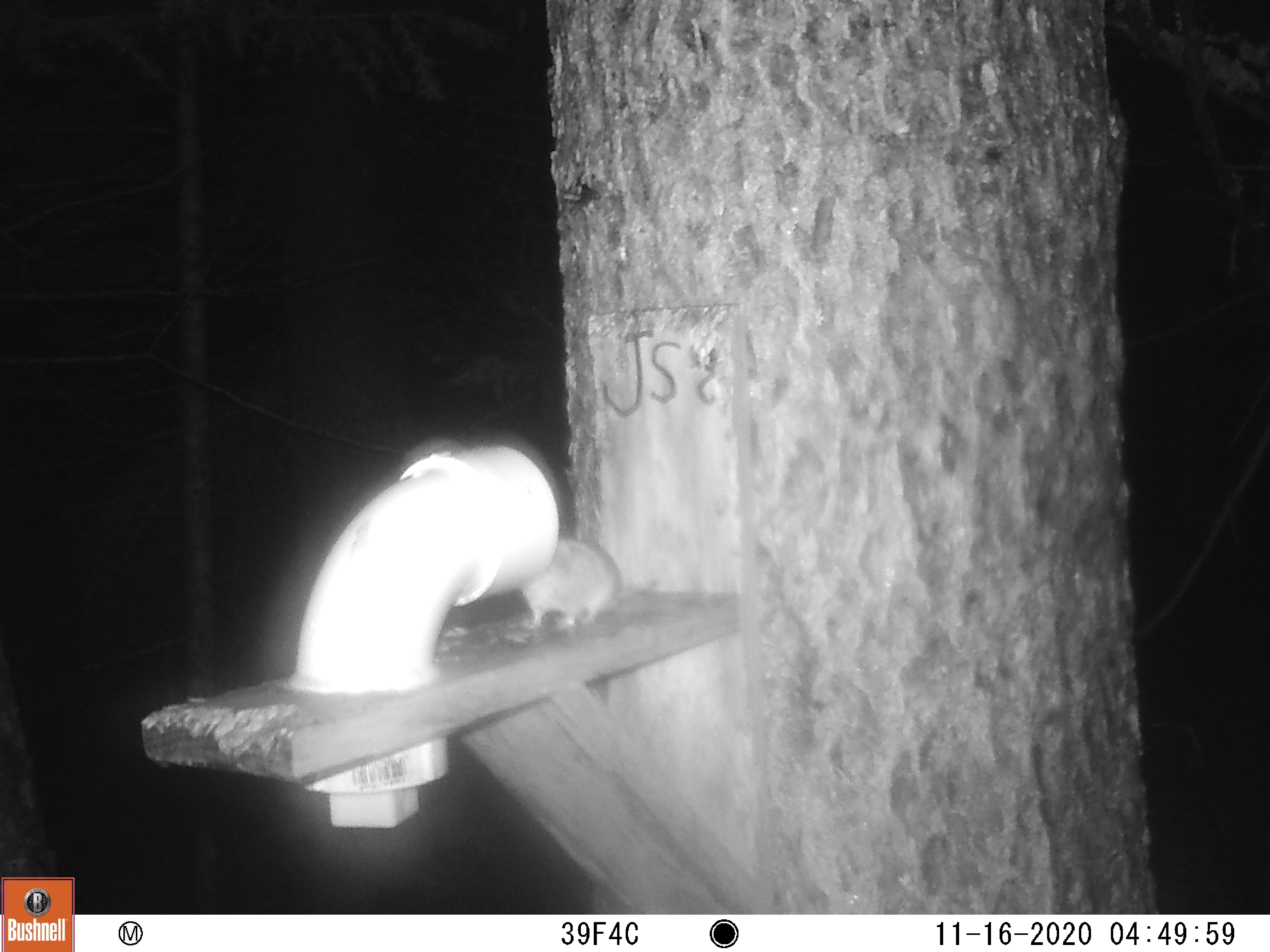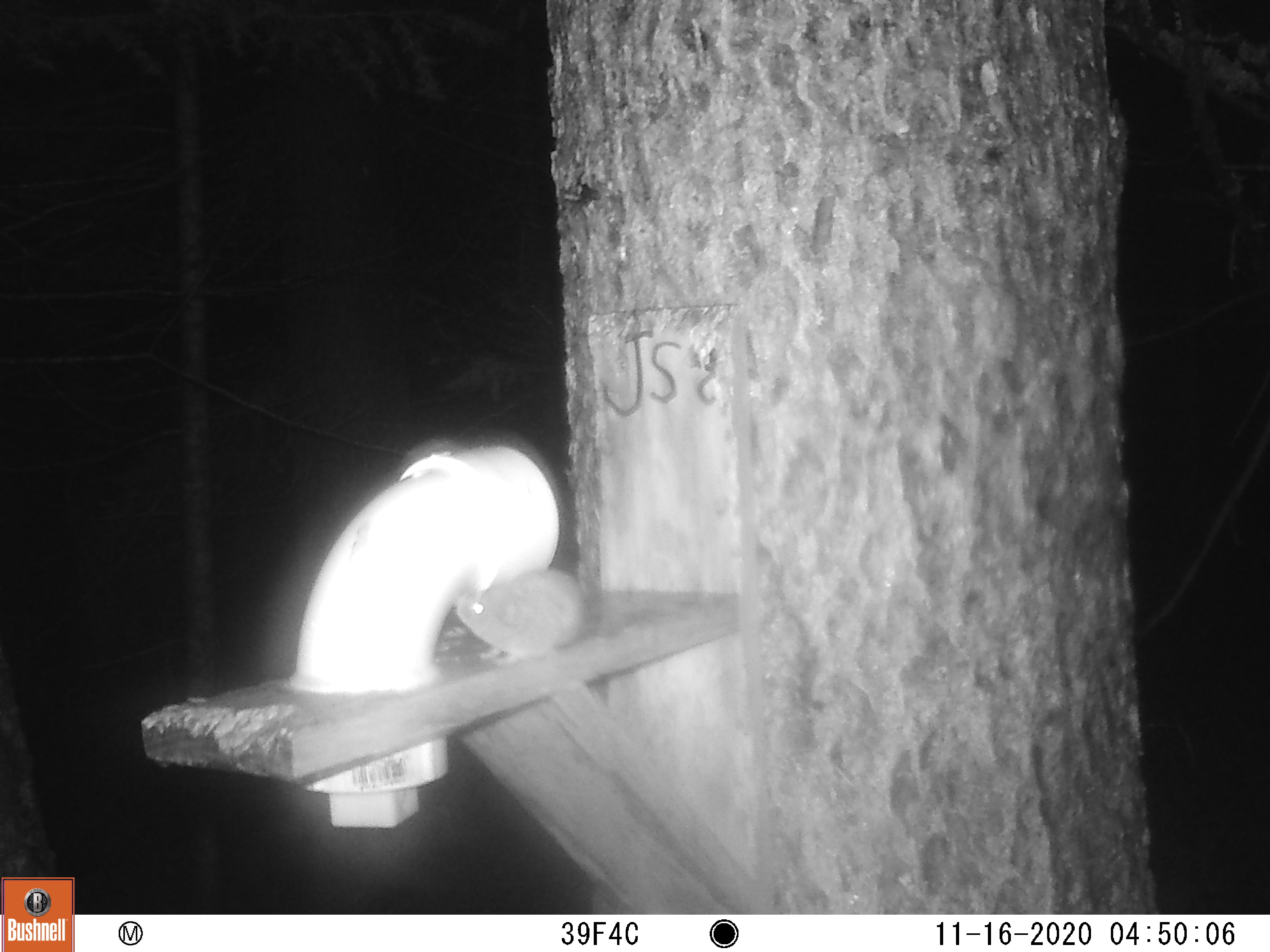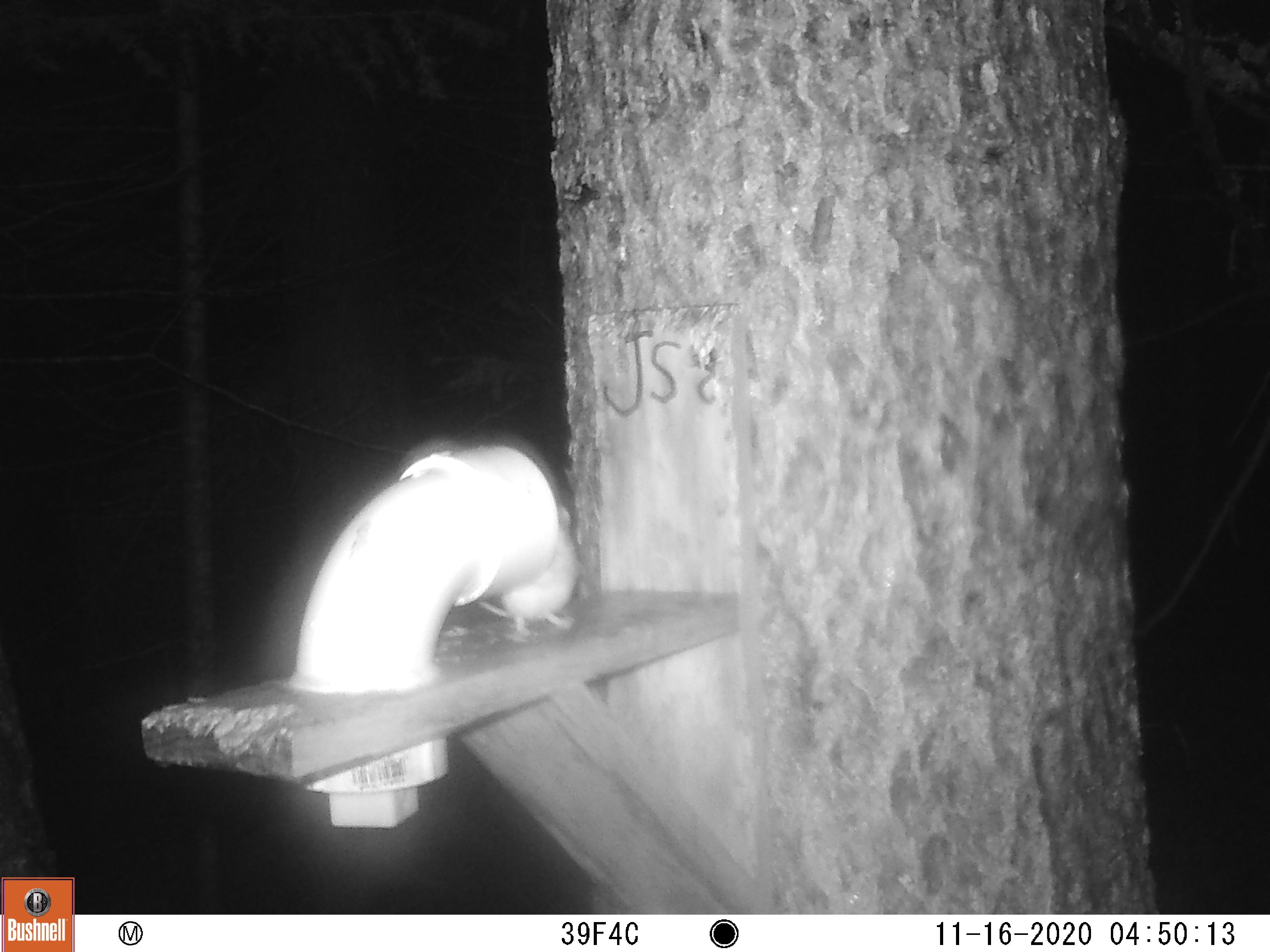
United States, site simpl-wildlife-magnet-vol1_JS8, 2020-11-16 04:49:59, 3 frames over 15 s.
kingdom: Animalia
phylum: Chordata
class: Mammalia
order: Rodentia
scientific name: Rodentia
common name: mouse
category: mouse sp.